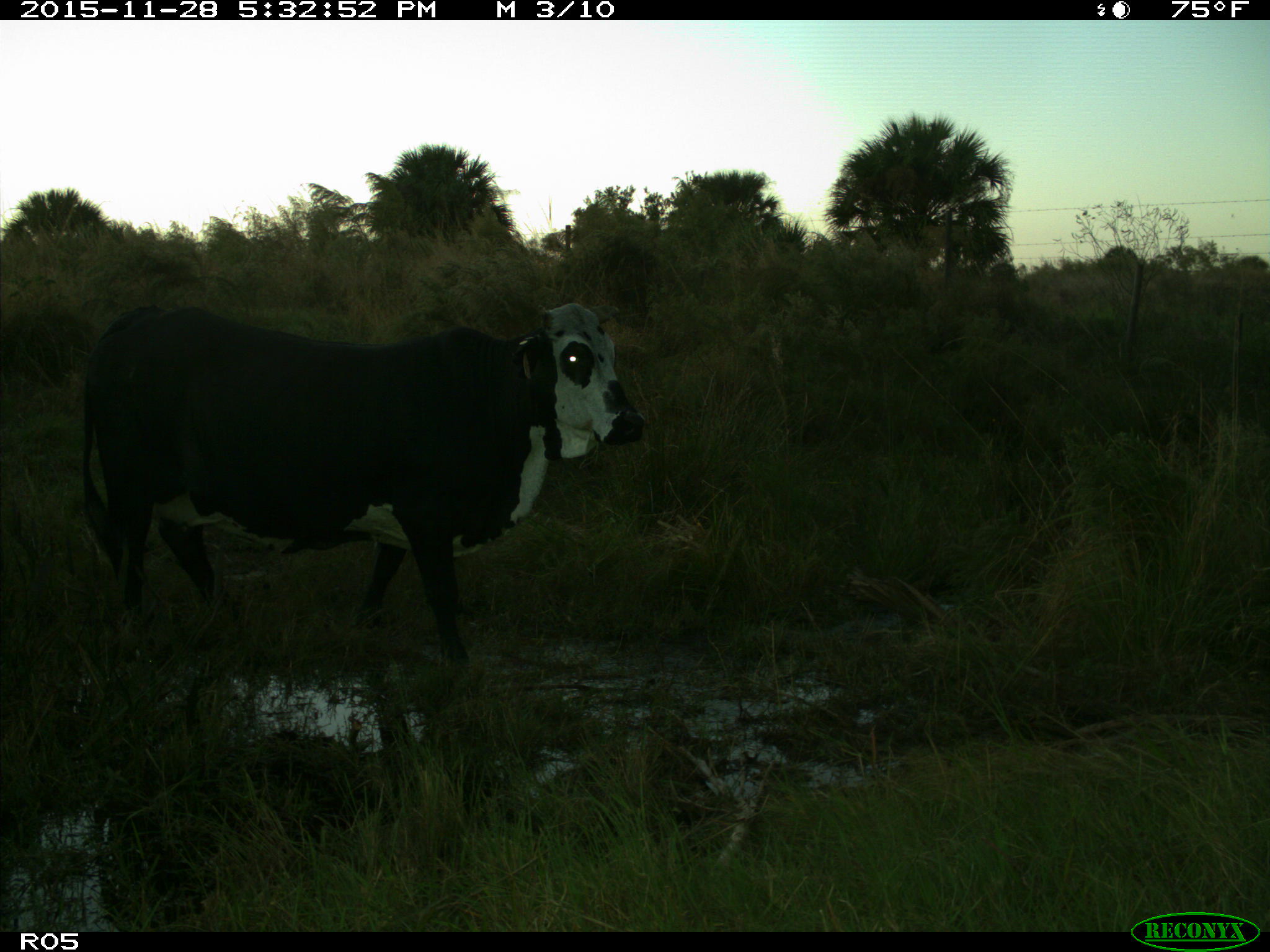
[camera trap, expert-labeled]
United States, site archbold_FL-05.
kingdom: Animalia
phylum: Chordata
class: Mammalia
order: Artiodactyla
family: Bovidae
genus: Bos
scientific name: Bos taurus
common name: domestic cow